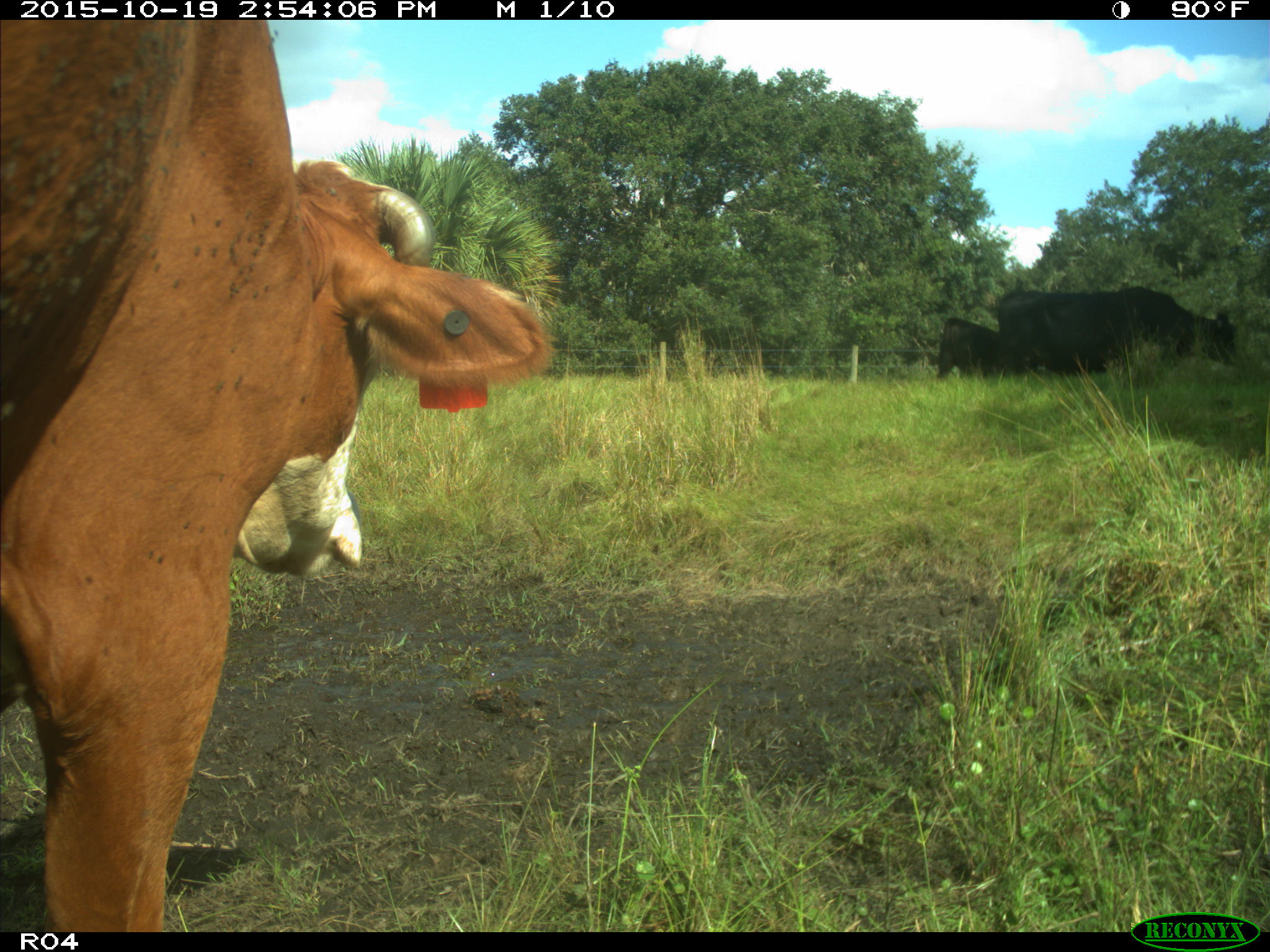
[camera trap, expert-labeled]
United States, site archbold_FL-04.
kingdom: Animalia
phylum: Chordata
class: Mammalia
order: Artiodactyla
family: Bovidae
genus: Bos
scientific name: Bos taurus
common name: domestic cow